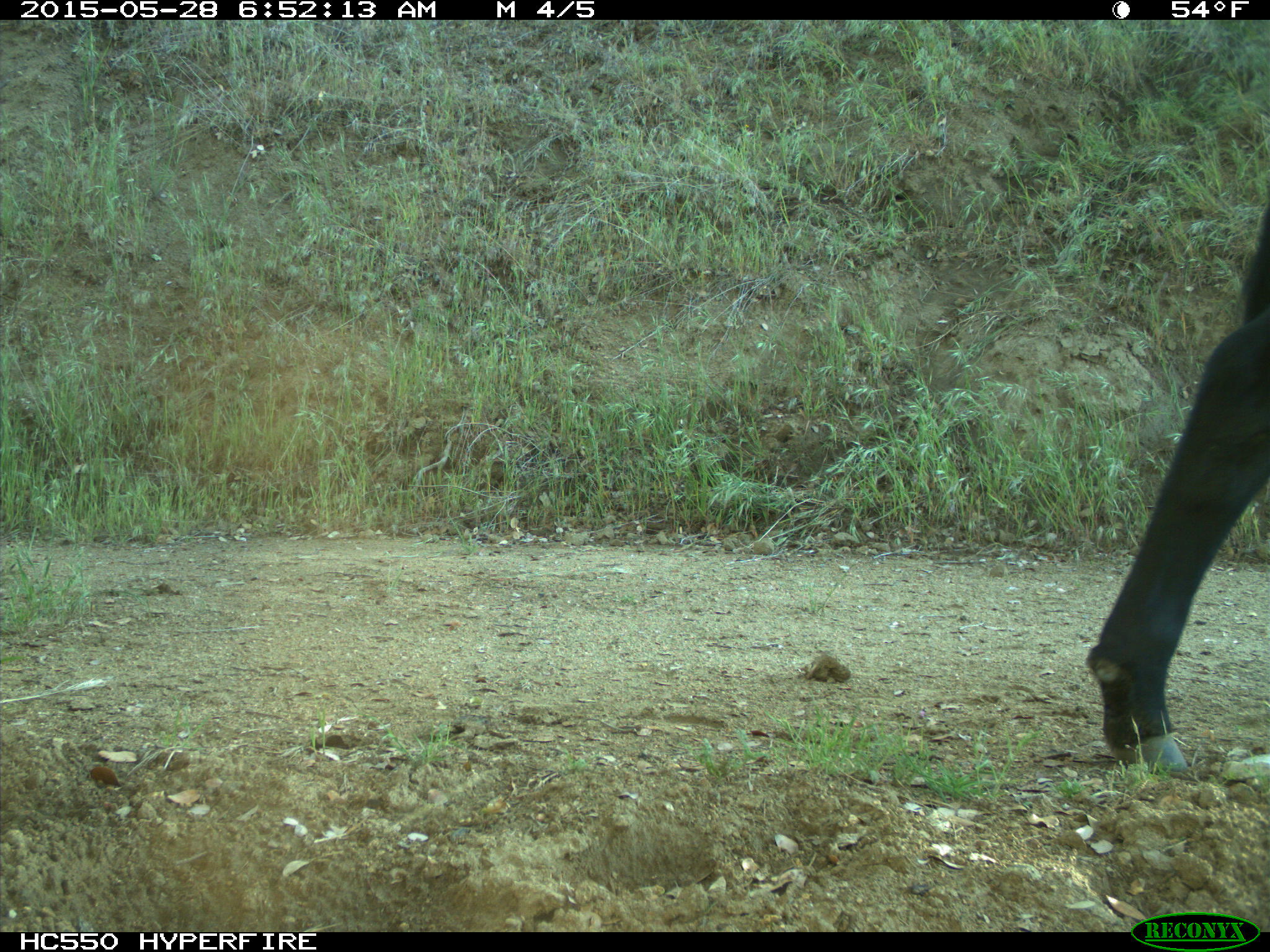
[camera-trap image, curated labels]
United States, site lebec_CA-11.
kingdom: Animalia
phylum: Chordata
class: Mammalia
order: Artiodactyla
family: Bovidae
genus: Bos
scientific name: Bos taurus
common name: domestic cow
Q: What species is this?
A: Bos taurus (domestic cow).